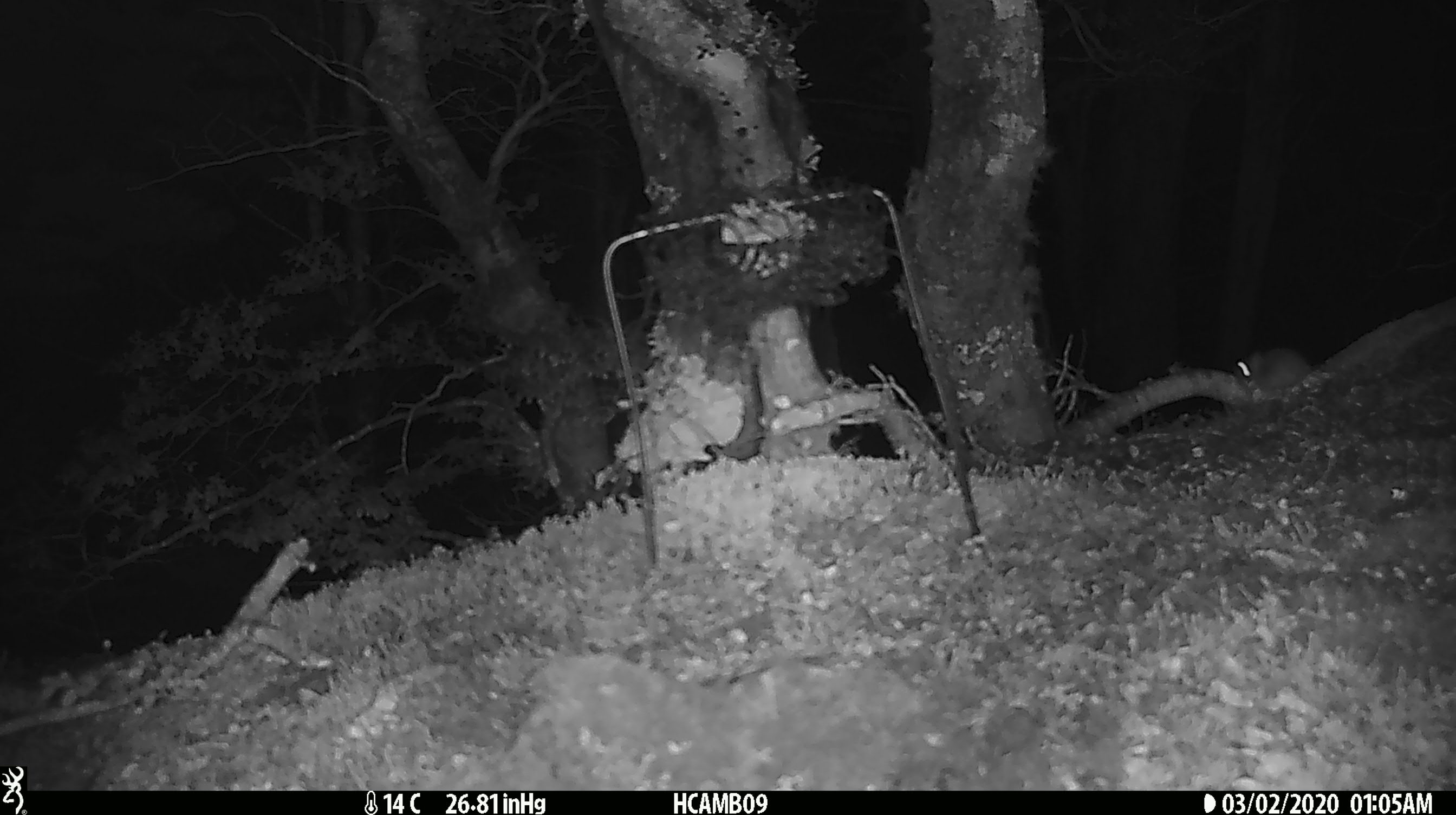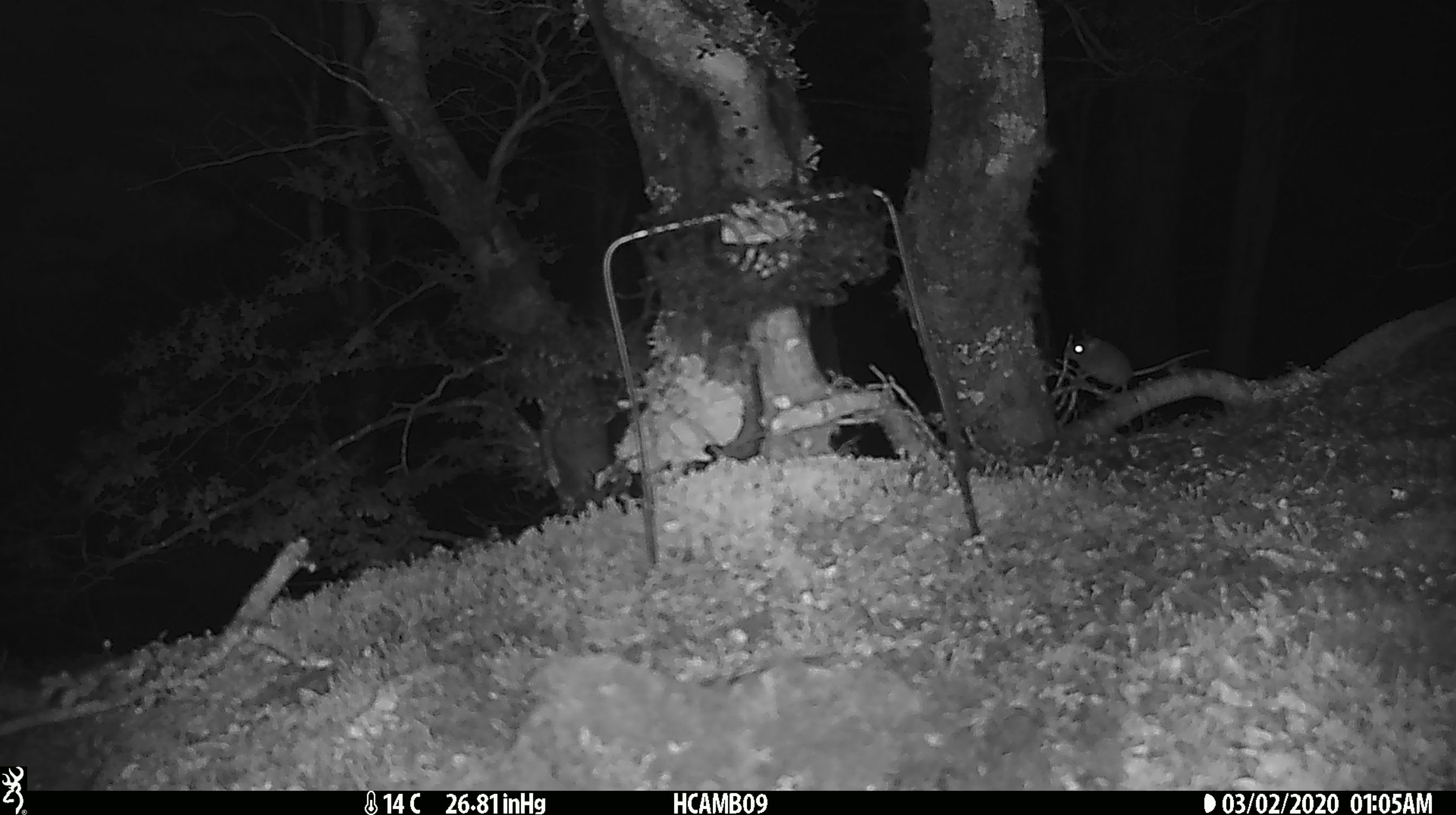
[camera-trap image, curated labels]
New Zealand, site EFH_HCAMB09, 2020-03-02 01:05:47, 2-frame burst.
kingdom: Animalia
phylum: Chordata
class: Mammalia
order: Rodentia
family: Muridae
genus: Mus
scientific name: Mus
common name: mouse